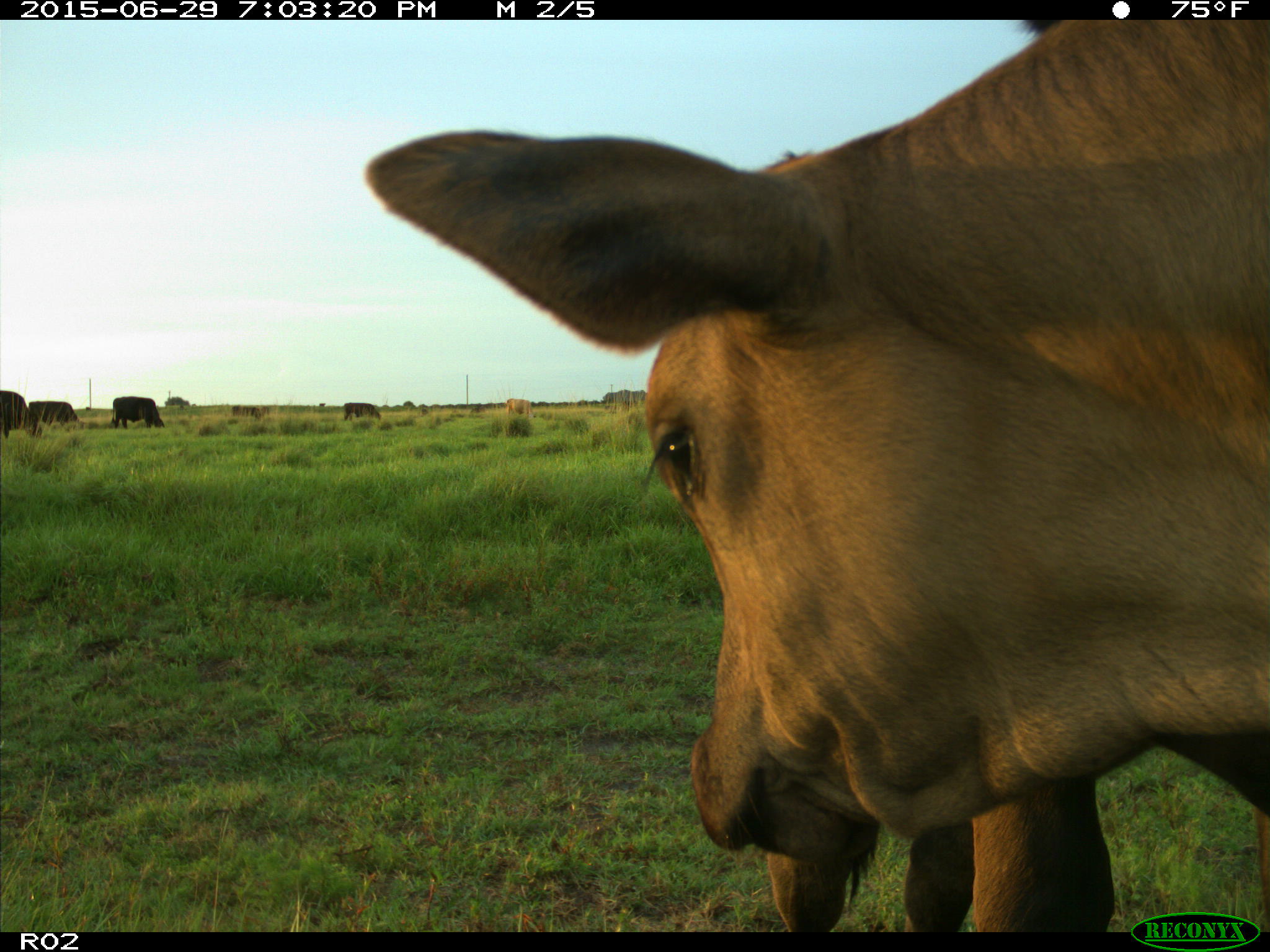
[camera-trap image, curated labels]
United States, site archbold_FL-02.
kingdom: Animalia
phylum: Chordata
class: Mammalia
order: Artiodactyla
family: Bovidae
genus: Bos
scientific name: Bos taurus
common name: domestic cow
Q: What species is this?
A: Bos taurus (domestic cow).